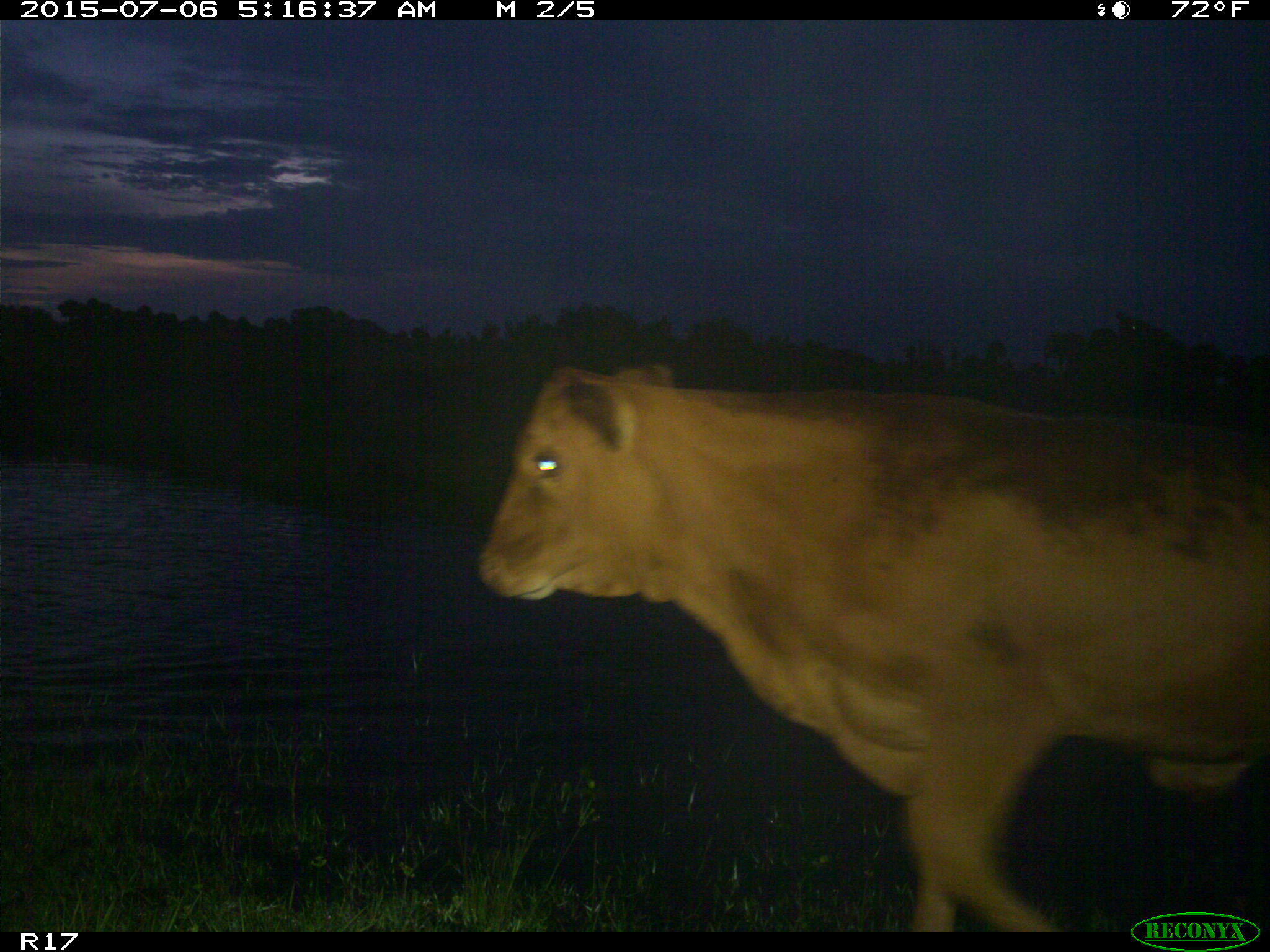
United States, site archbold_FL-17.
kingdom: Animalia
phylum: Chordata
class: Mammalia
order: Artiodactyla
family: Bovidae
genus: Bos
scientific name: Bos taurus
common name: domestic cow